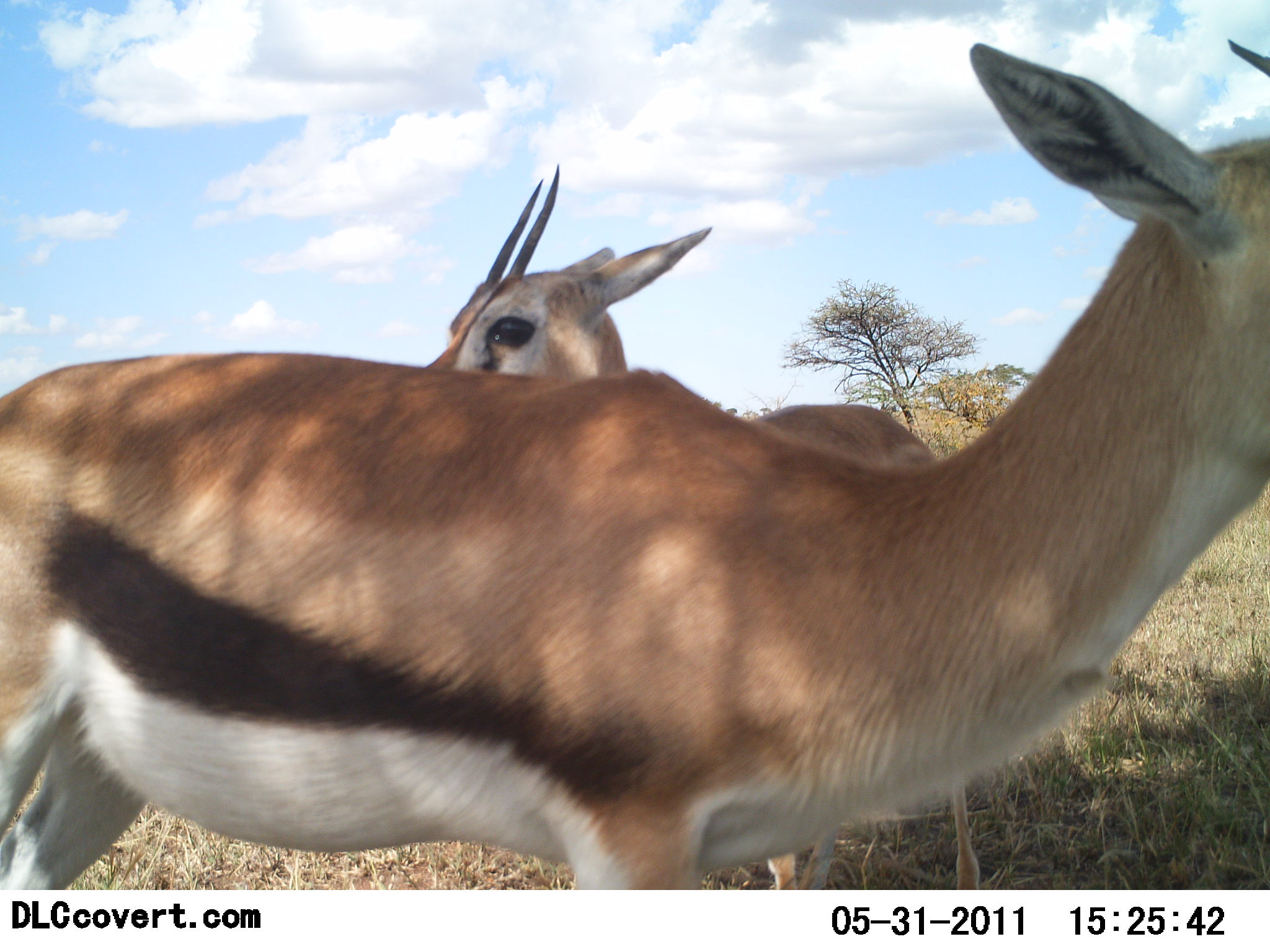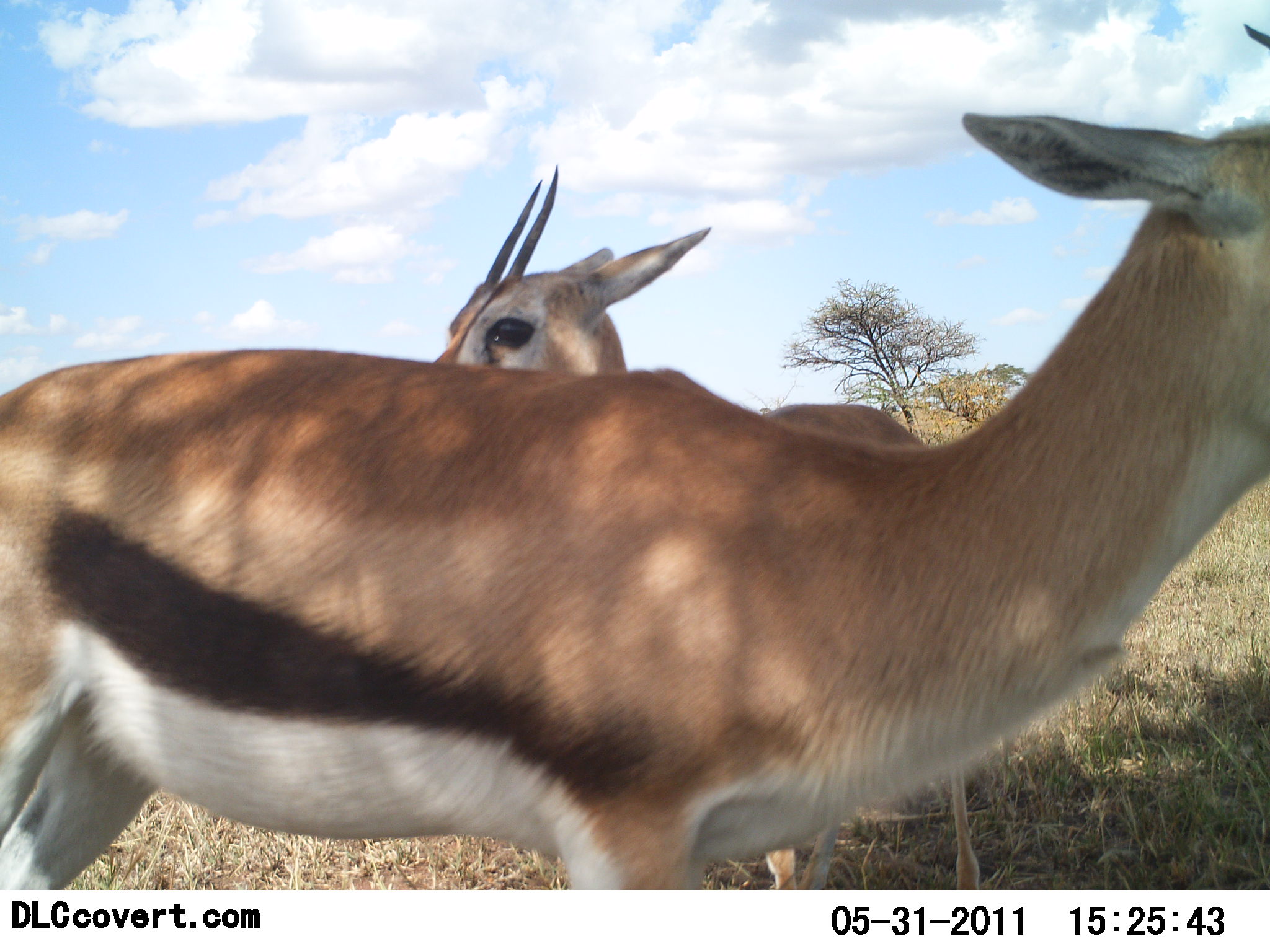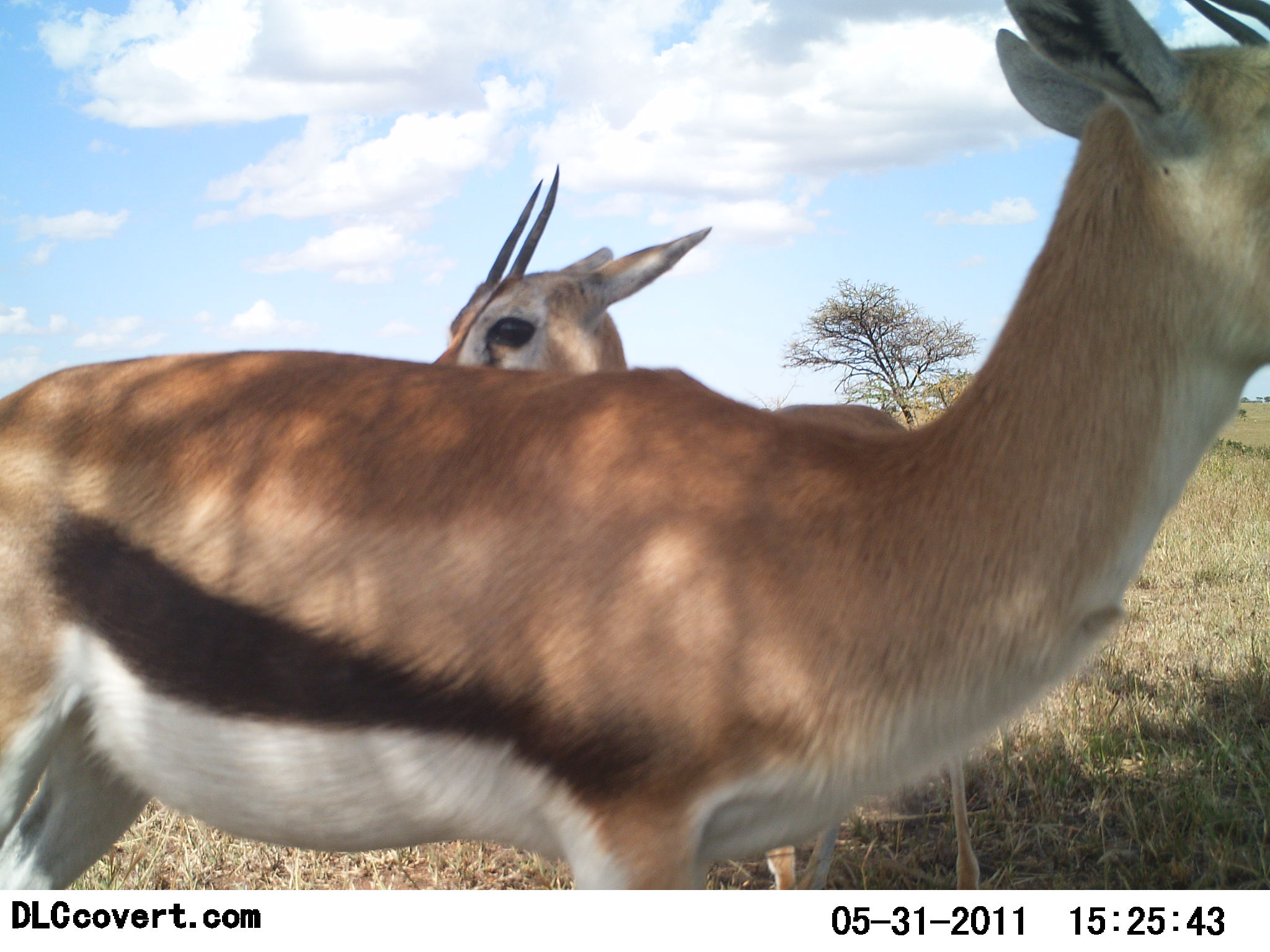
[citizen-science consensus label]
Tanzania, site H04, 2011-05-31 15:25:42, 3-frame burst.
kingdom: Animalia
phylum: Chordata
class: Mammalia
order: Artiodactyla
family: Bovidae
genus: Eudorcas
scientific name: Eudorcas thomsonii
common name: thomson's gazelle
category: gazellethomsons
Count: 2.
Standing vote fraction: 91%.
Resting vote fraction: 9%.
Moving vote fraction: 9%.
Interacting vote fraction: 9%.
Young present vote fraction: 9%.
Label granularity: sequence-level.